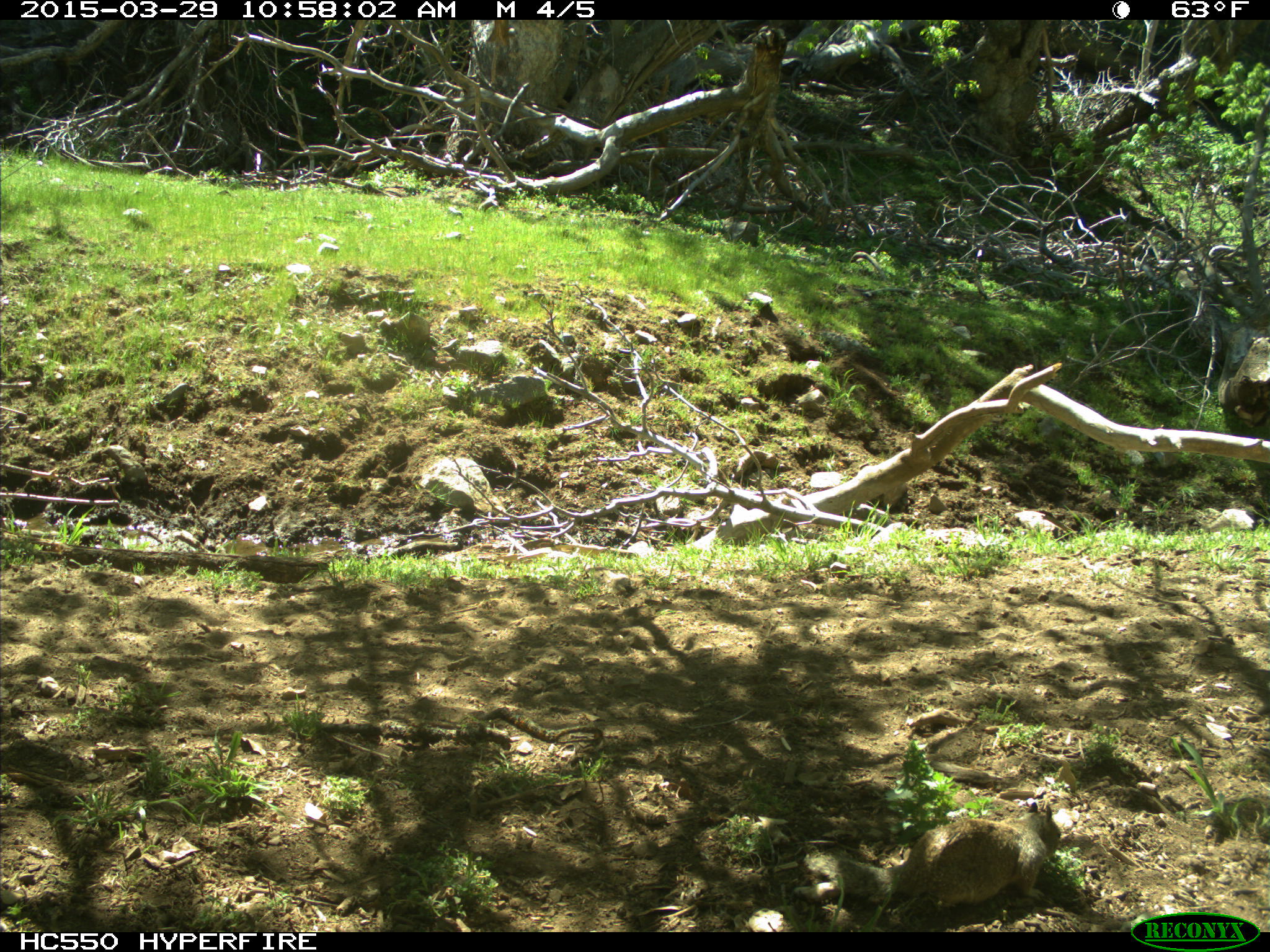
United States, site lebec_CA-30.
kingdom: Animalia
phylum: Chordata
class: Mammalia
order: Rodentia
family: Sciuridae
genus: Otospermophilus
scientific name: Otospermophilus beecheyi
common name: california ground squirrel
Otospermophilus beecheyi (california ground squirrel).